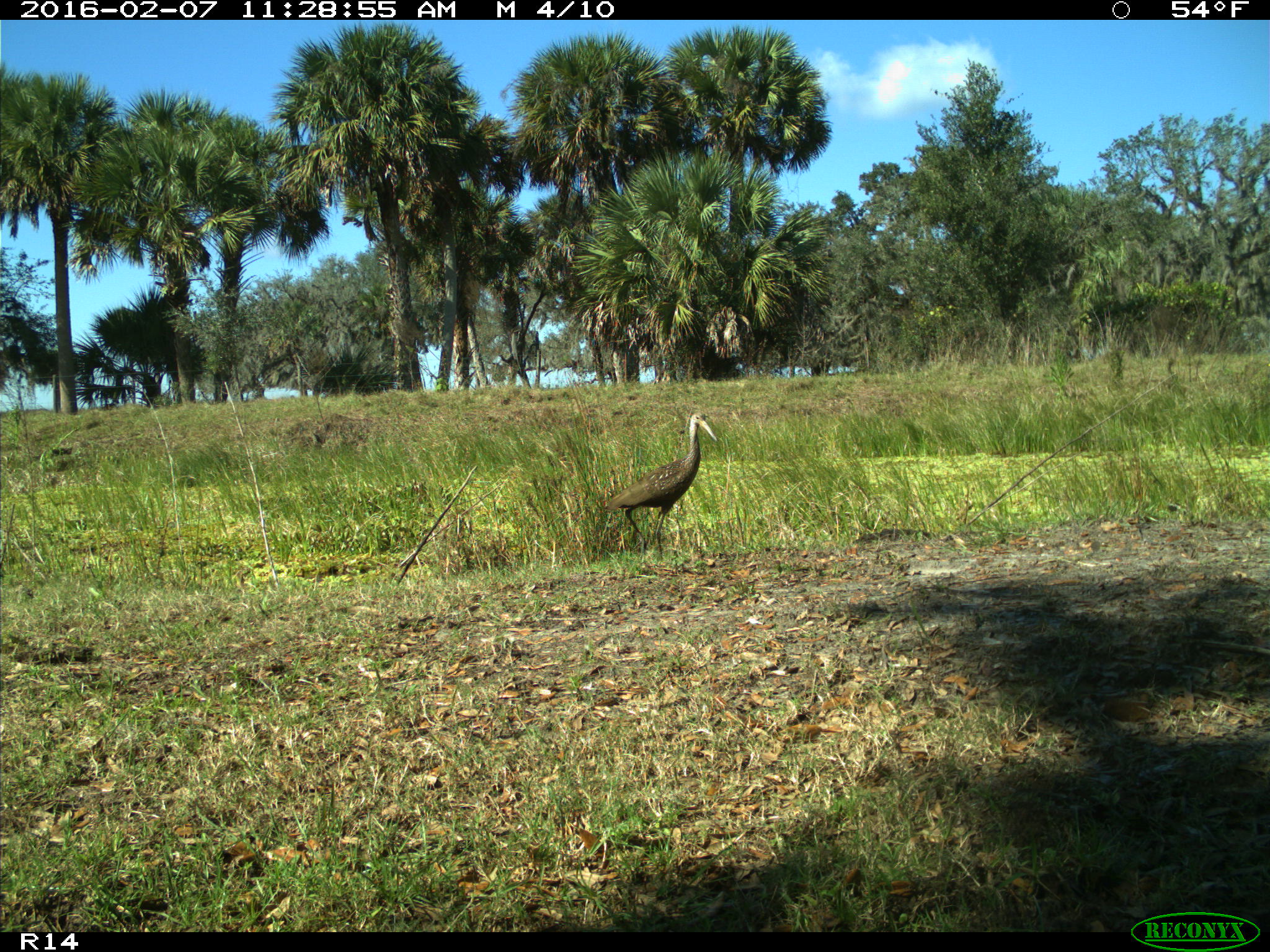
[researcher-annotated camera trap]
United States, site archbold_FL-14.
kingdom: Animalia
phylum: Chordata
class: Aves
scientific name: Aves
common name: birds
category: unidentified bird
Unidentified bird (birds) (Aves).